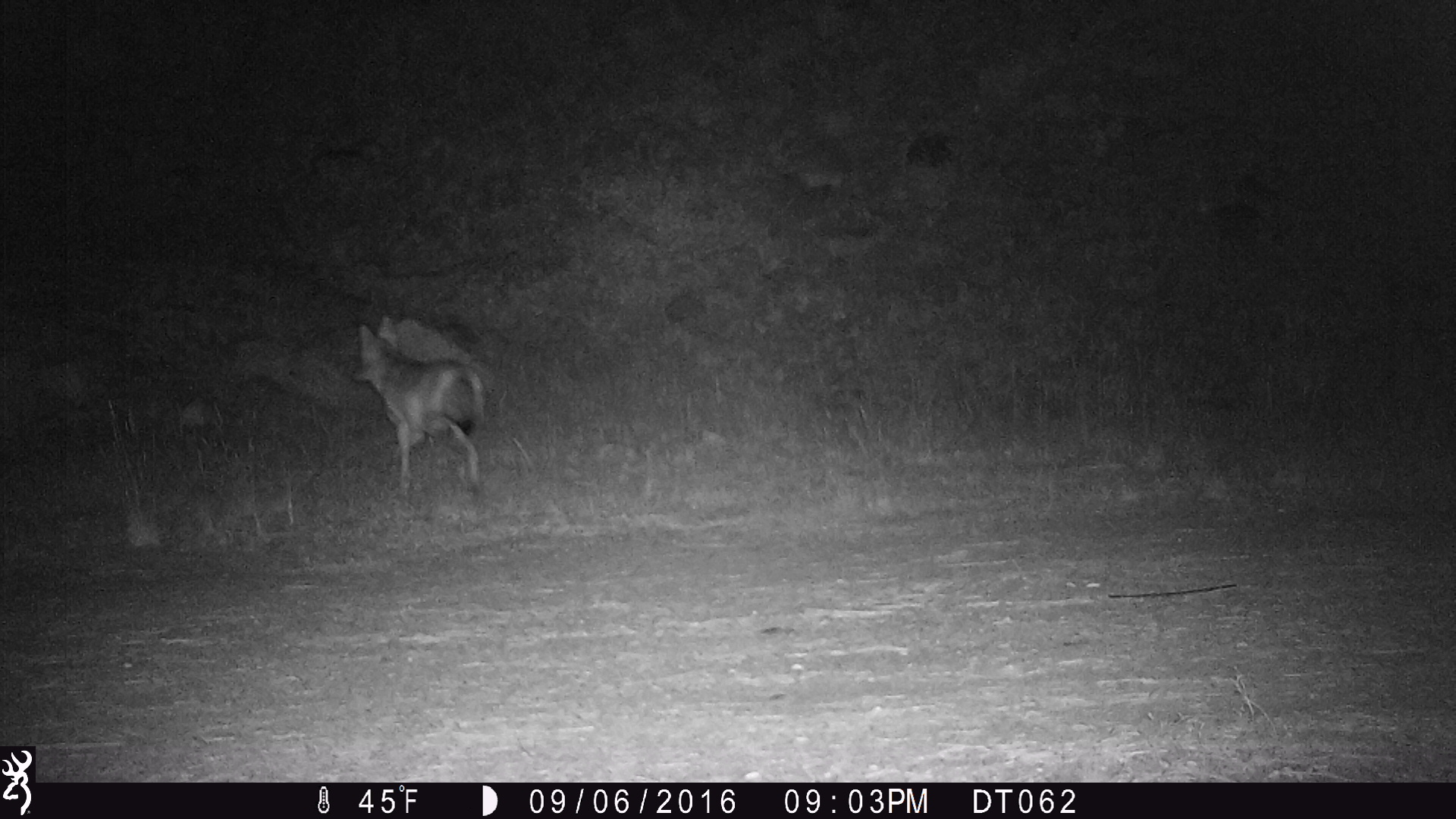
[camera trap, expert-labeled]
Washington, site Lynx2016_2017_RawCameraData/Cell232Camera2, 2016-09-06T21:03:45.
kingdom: Animalia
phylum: Chordata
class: Mammalia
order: Carnivora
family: Canidae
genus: Canis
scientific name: Canis latrans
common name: coyote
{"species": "Canis latrans (coyote)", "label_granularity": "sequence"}